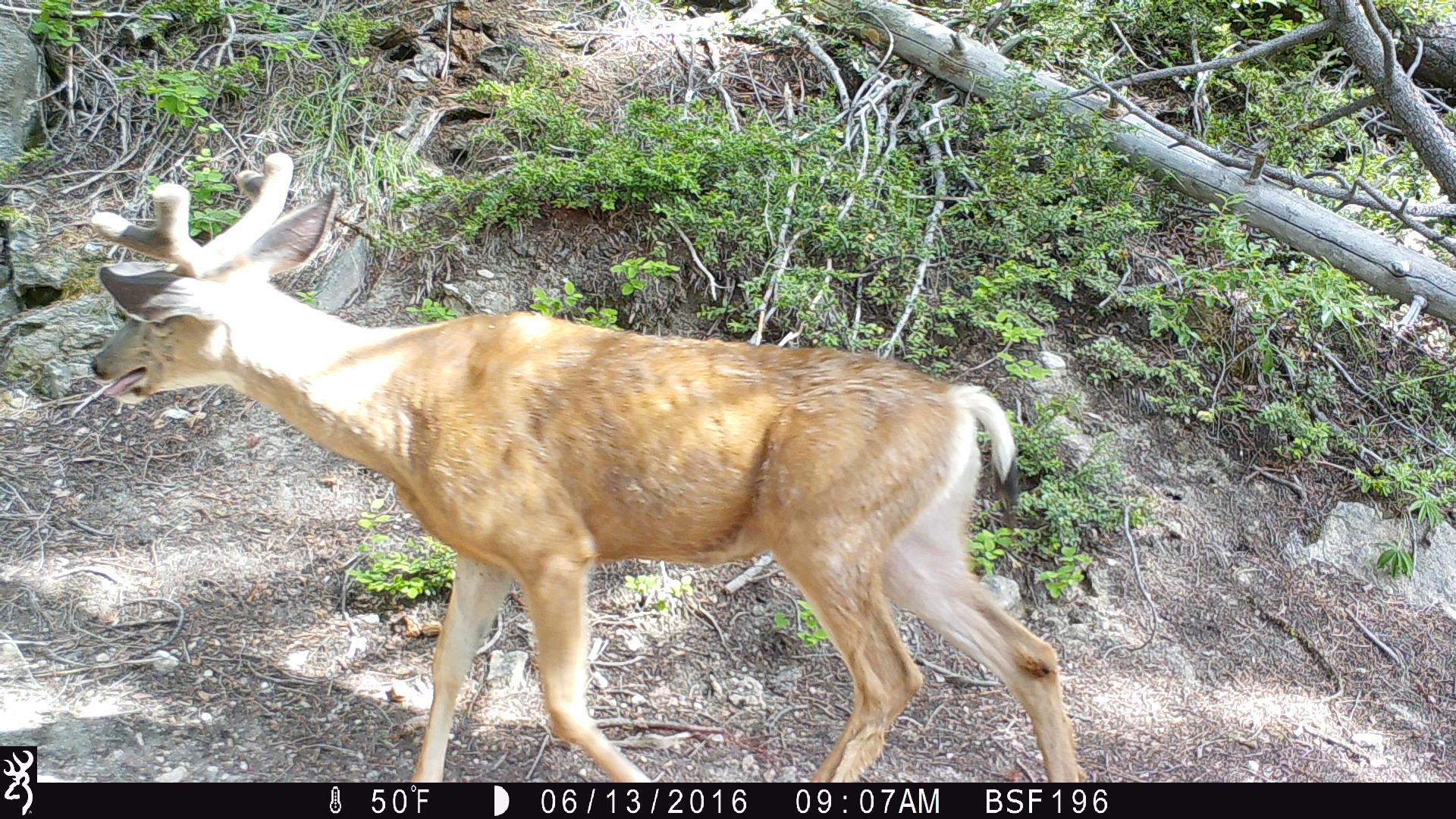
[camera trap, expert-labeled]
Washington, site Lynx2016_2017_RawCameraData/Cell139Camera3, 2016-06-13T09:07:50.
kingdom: Animalia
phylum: Chordata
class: Mammalia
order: Artiodactyla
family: Cervidae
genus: Odocoileus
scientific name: Odocoileus hemionus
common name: mule deer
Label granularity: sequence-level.